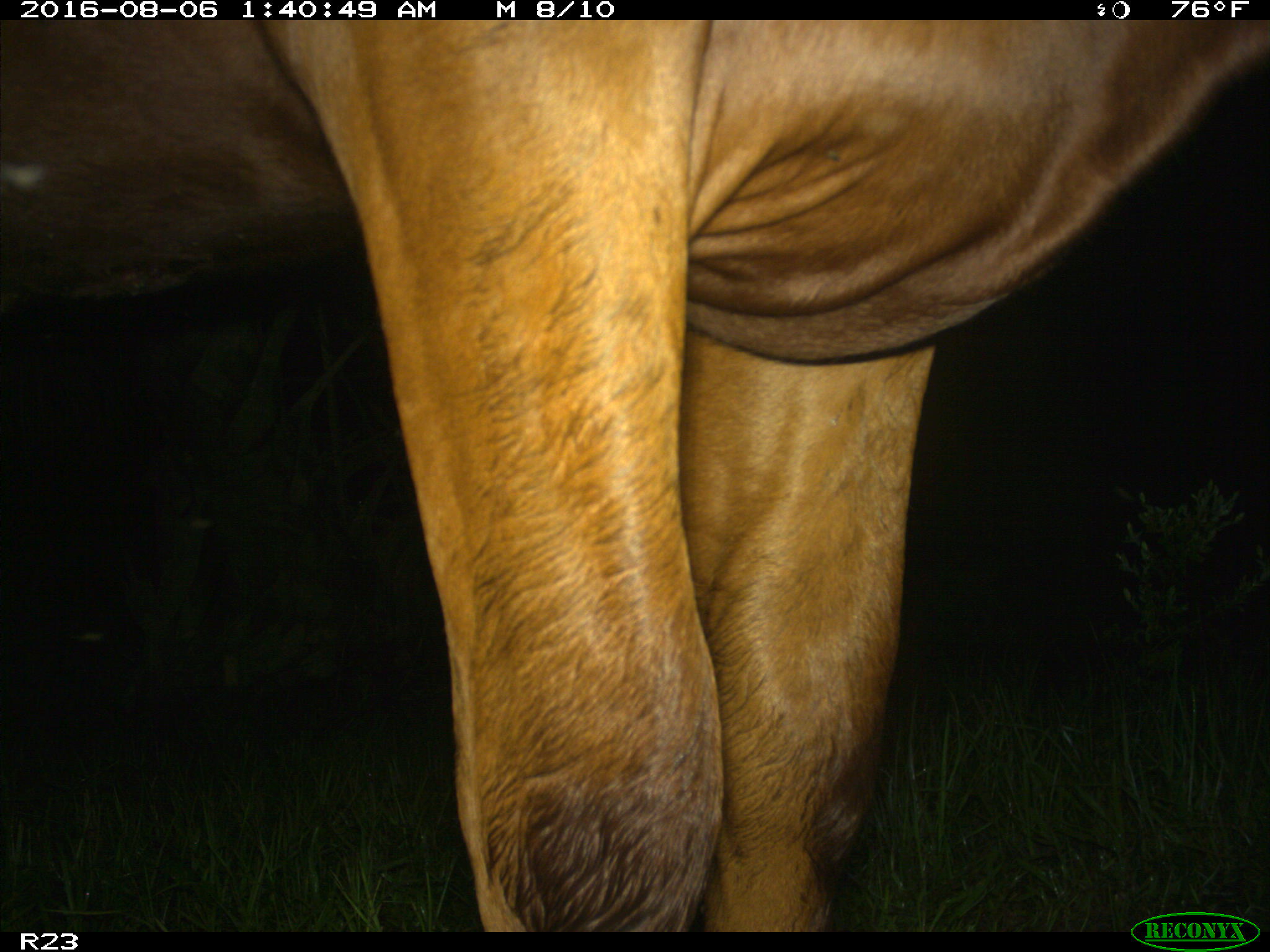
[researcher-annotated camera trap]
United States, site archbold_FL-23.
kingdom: Animalia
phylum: Chordata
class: Mammalia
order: Artiodactyla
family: Bovidae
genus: Bos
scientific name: Bos taurus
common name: domestic cow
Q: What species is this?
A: Bos taurus (domestic cow).